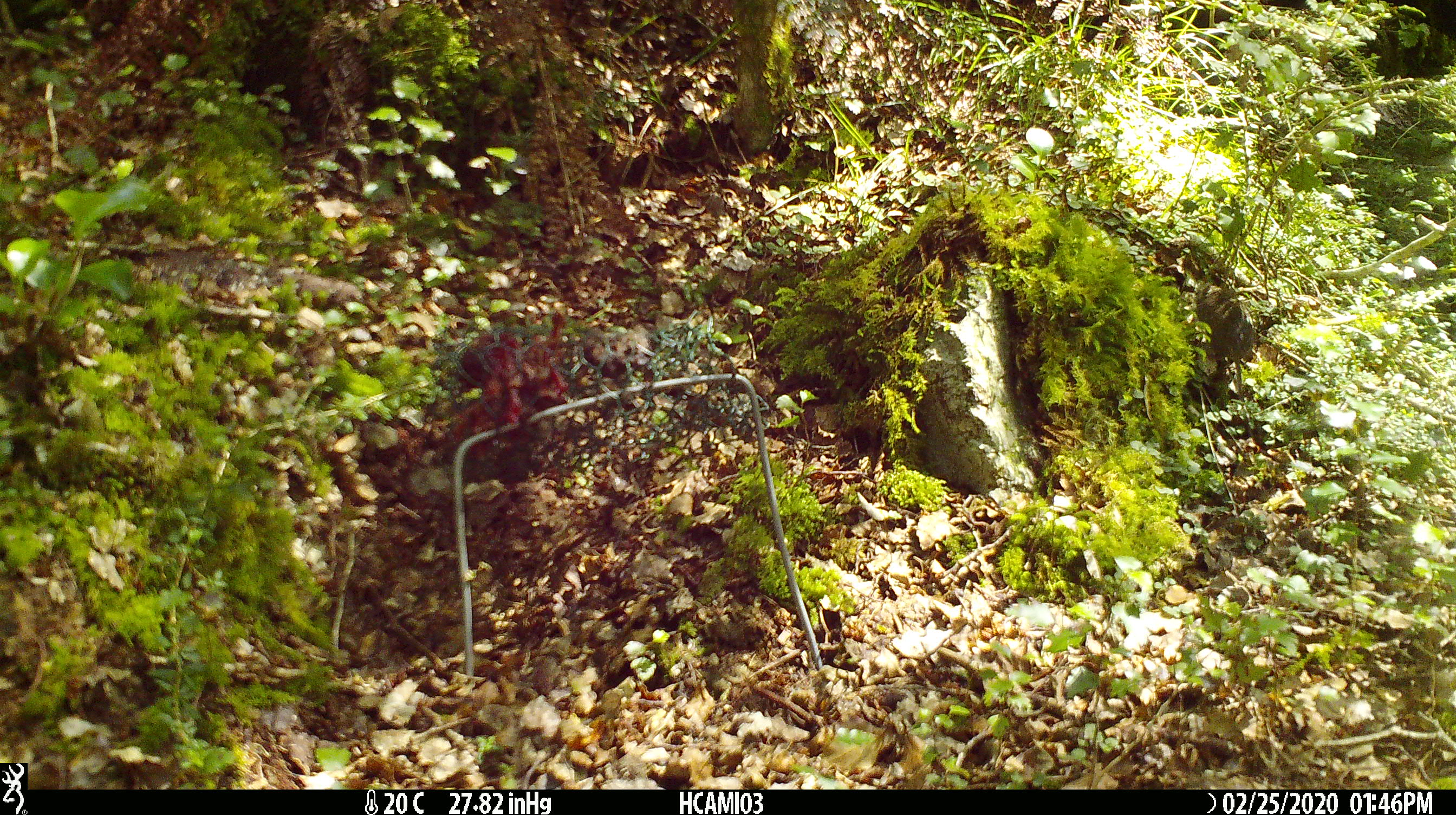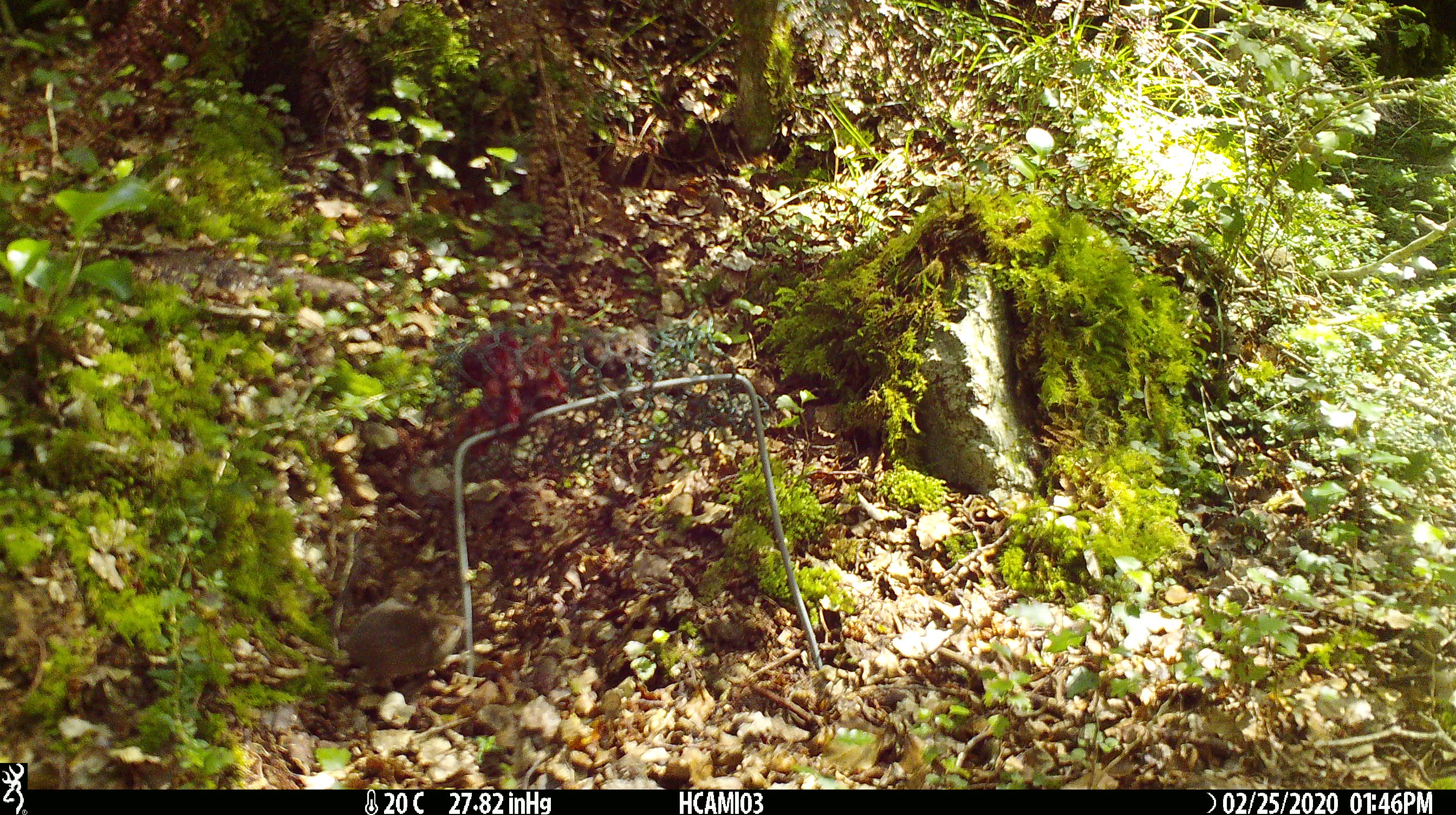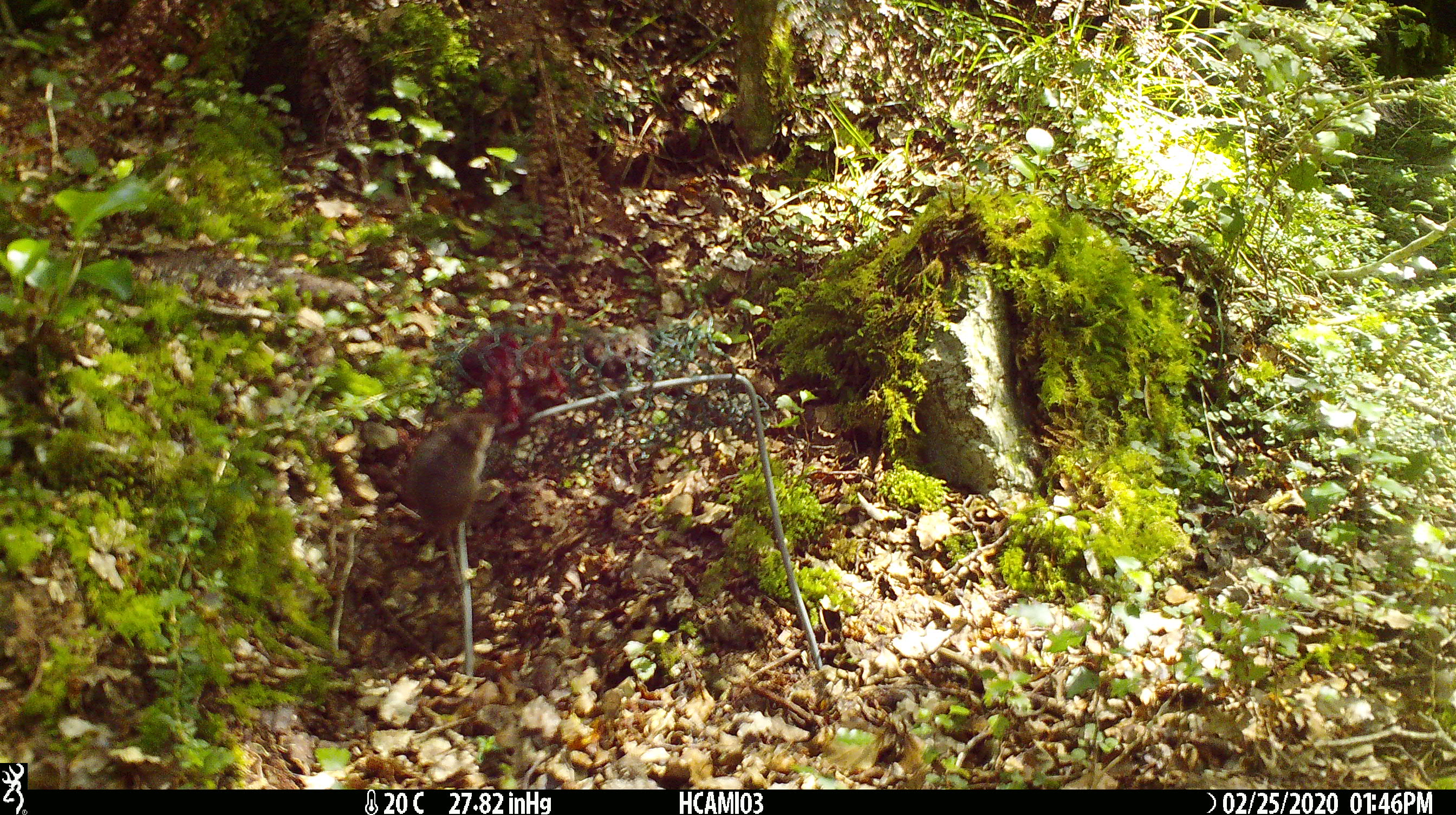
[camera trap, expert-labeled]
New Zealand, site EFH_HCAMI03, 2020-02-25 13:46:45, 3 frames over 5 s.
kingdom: Animalia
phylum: Chordata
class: Mammalia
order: Rodentia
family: Muridae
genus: Mus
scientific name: Mus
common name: mouse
Mouse (Mus).